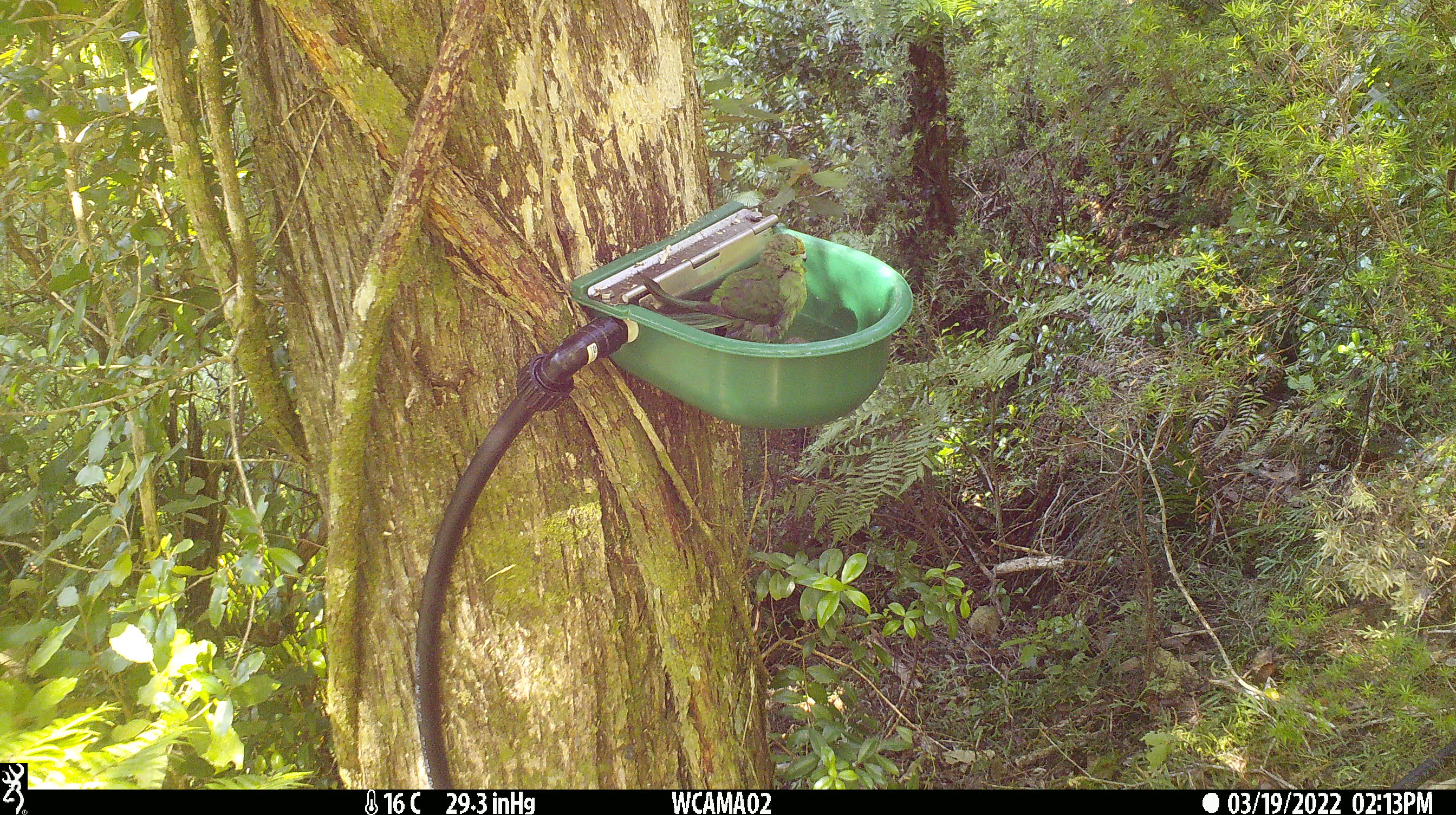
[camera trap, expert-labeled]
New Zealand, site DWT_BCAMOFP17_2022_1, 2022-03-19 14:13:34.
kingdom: Animalia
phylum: Chordata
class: Aves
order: Psittaciformes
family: Psittaculidae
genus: Cyanoramphus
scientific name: Cyanoramphus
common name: parakeet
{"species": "parakeet (Cyanoramphus)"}